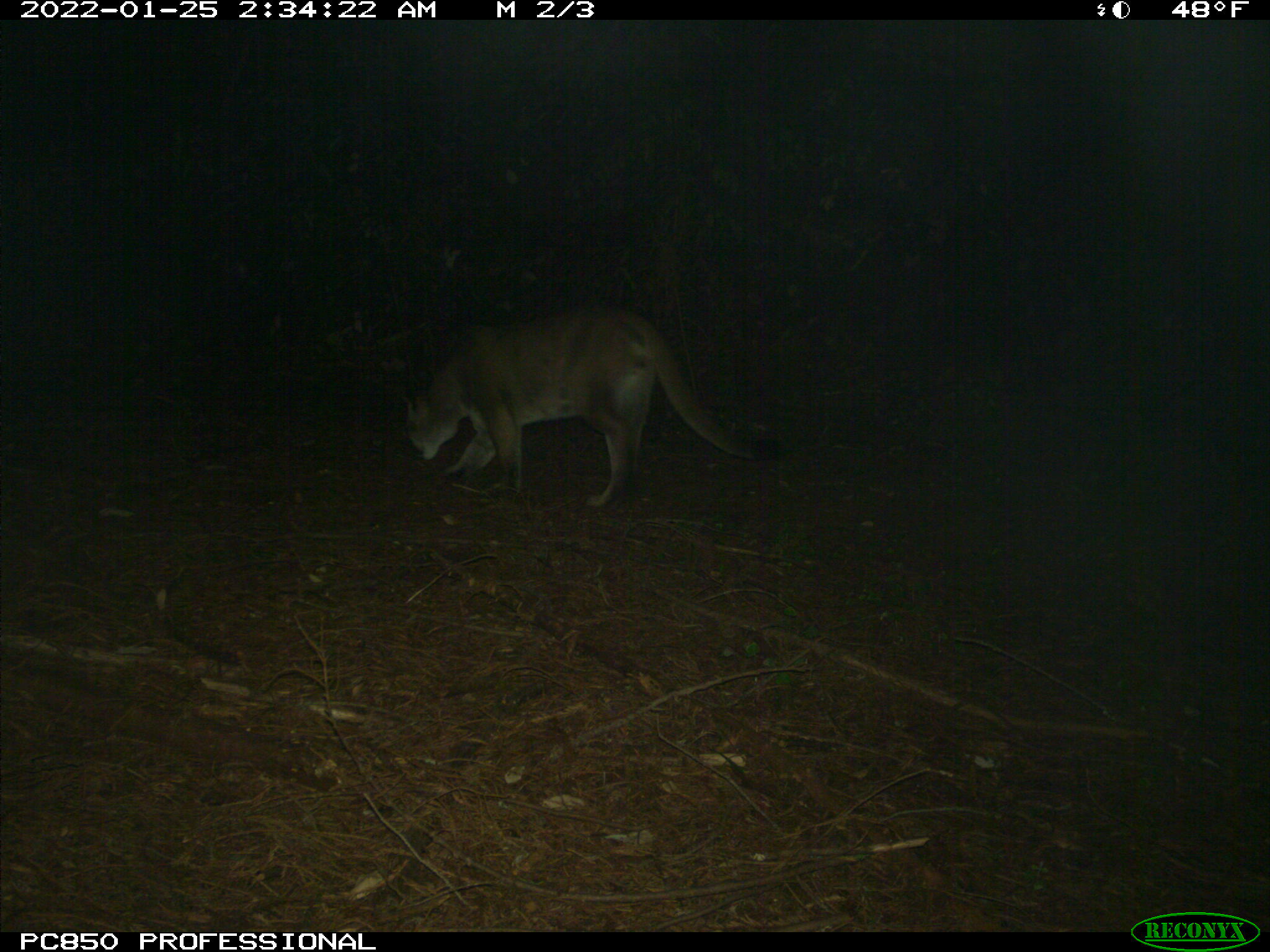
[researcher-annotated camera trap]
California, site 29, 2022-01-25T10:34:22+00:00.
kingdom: Animalia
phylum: Chordata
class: Mammalia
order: Carnivora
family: Felidae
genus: Puma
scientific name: Puma concolor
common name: puma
Puma (Puma concolor).